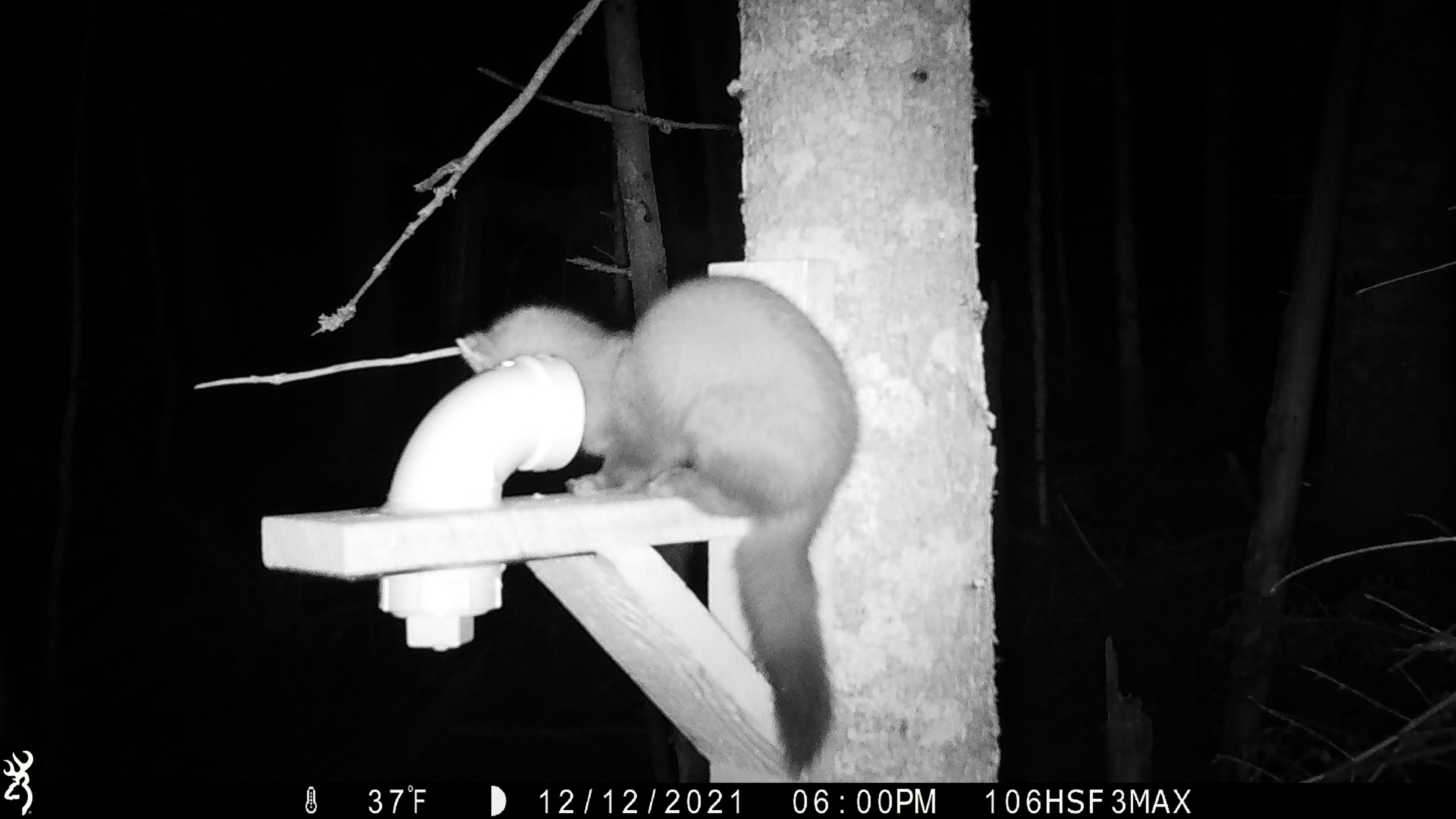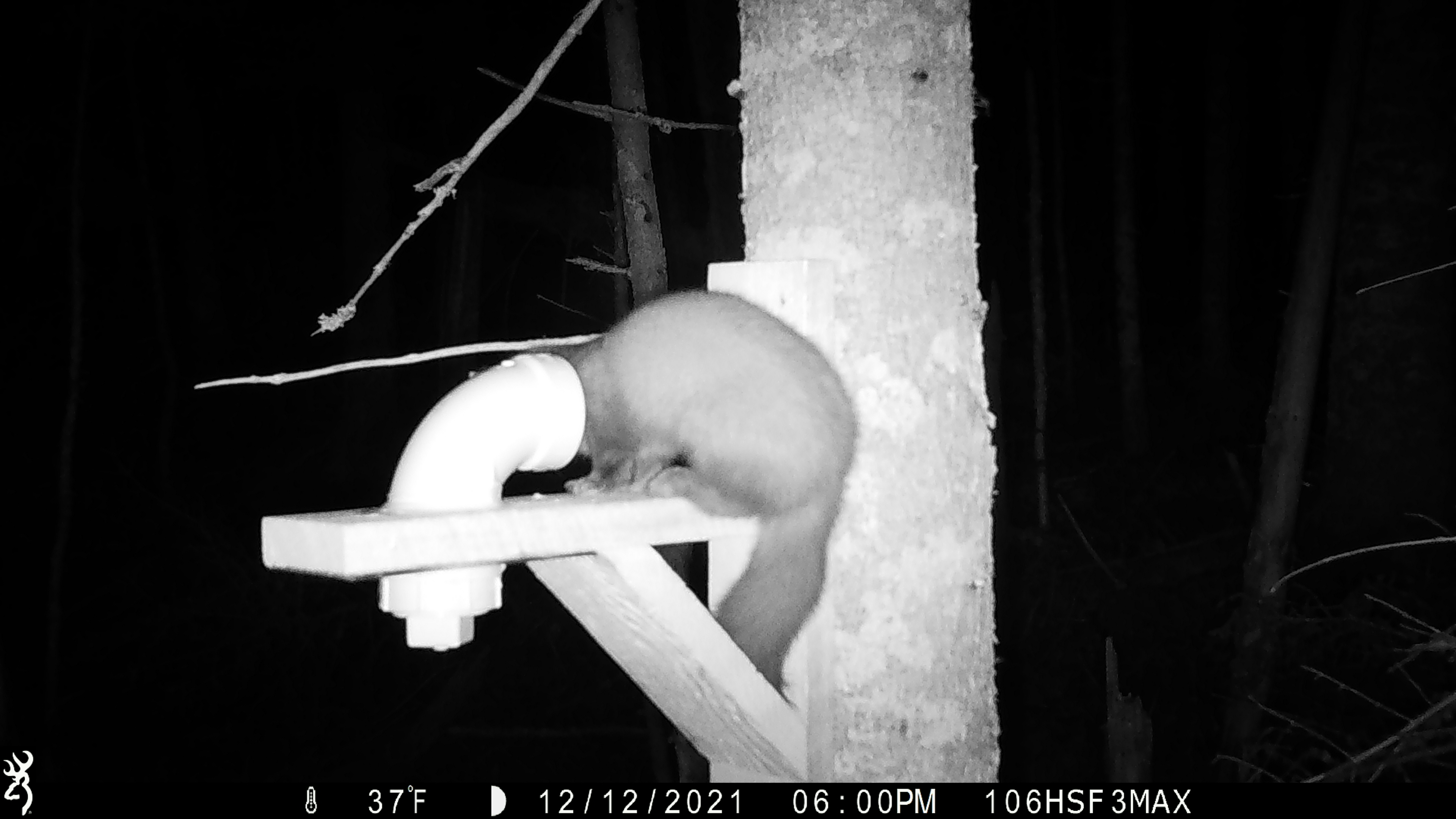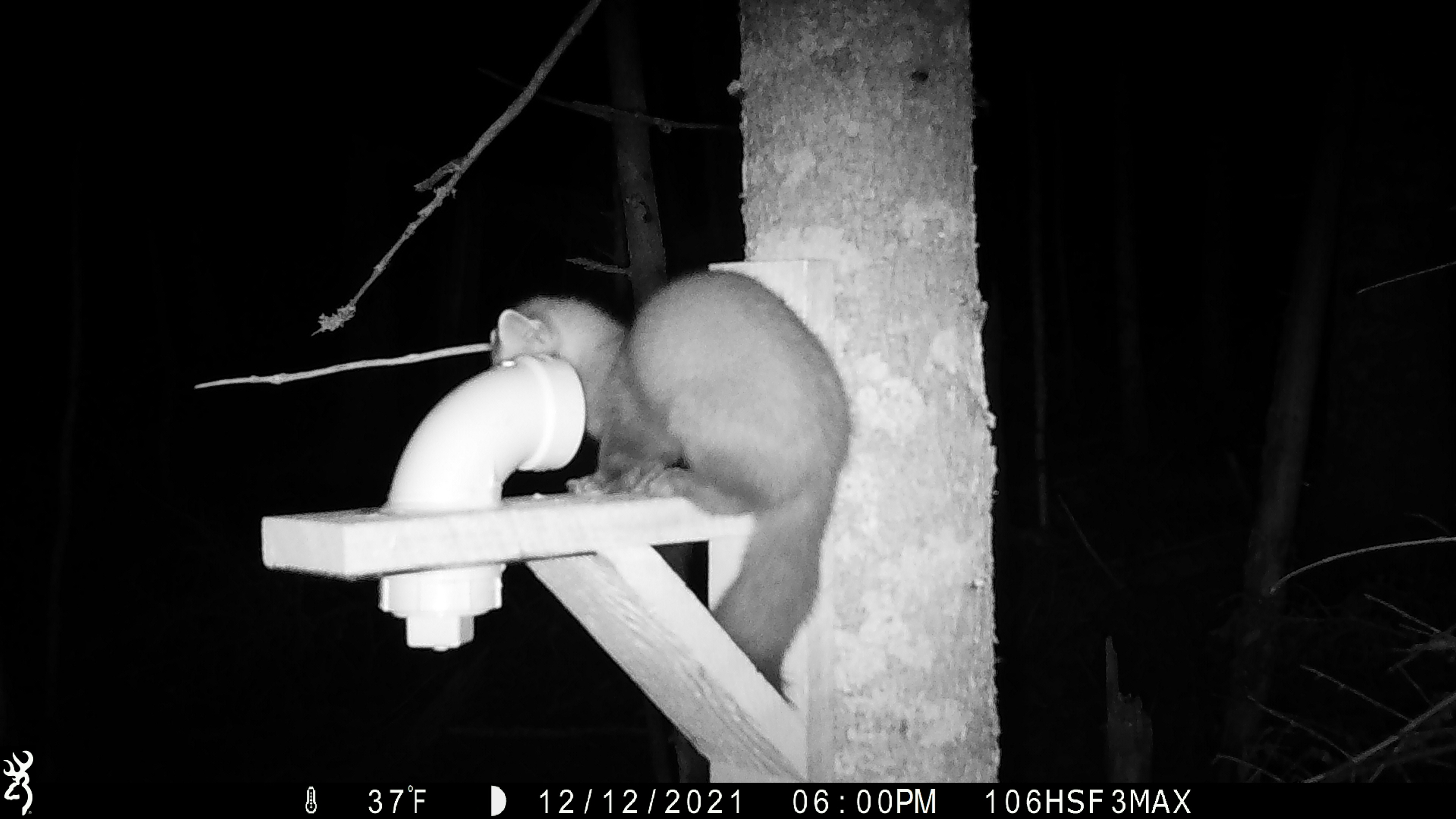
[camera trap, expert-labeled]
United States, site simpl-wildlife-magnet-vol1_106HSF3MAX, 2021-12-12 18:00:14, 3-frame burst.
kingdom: Animalia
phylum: Chordata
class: Mammalia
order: Carnivora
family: Mustelidae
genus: Martes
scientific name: Martes americana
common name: american marten